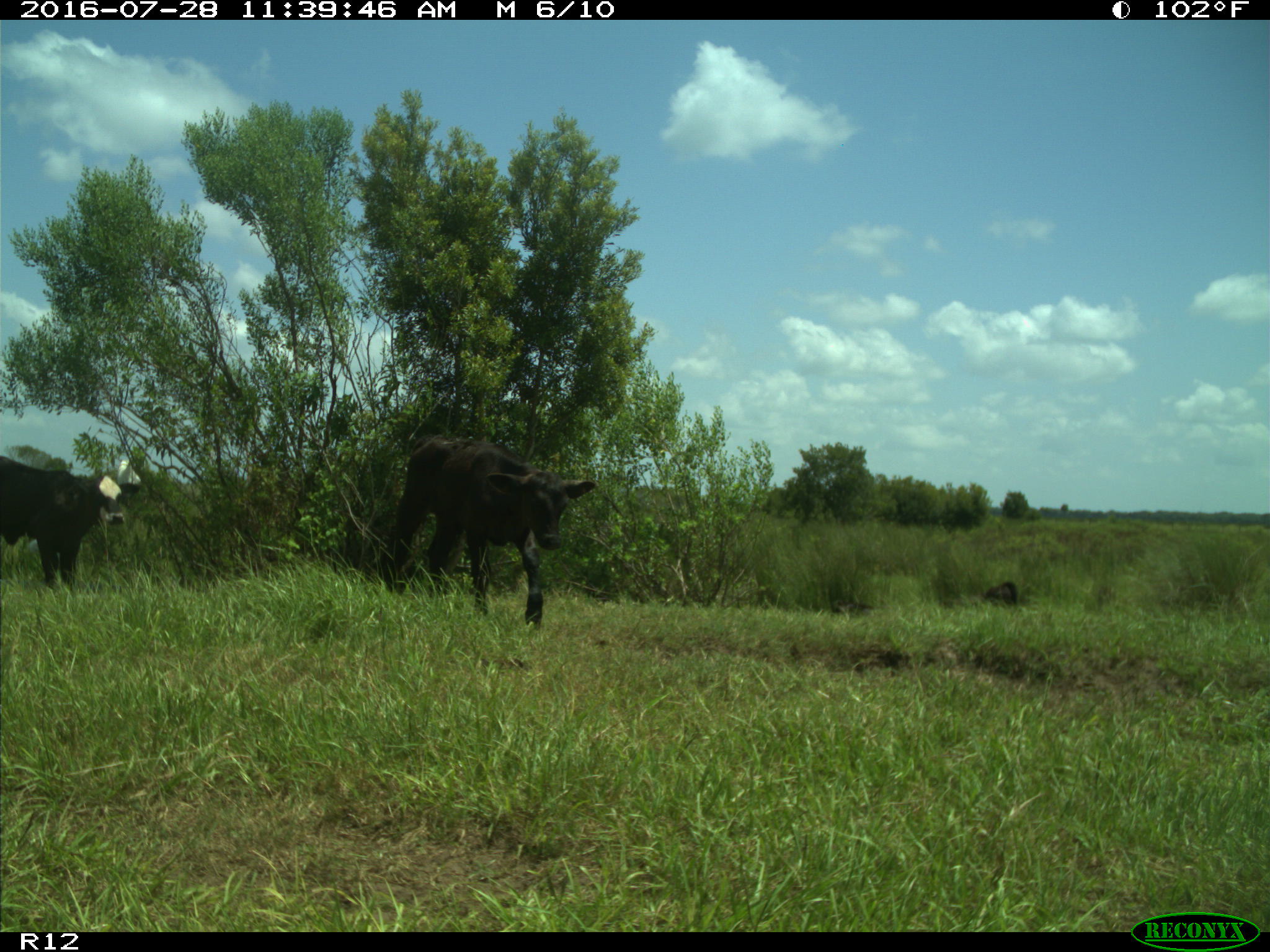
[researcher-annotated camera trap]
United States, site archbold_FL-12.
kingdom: Animalia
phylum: Chordata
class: Mammalia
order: Artiodactyla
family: Bovidae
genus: Bos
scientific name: Bos taurus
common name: domestic cow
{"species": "Bos taurus (domestic cow)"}